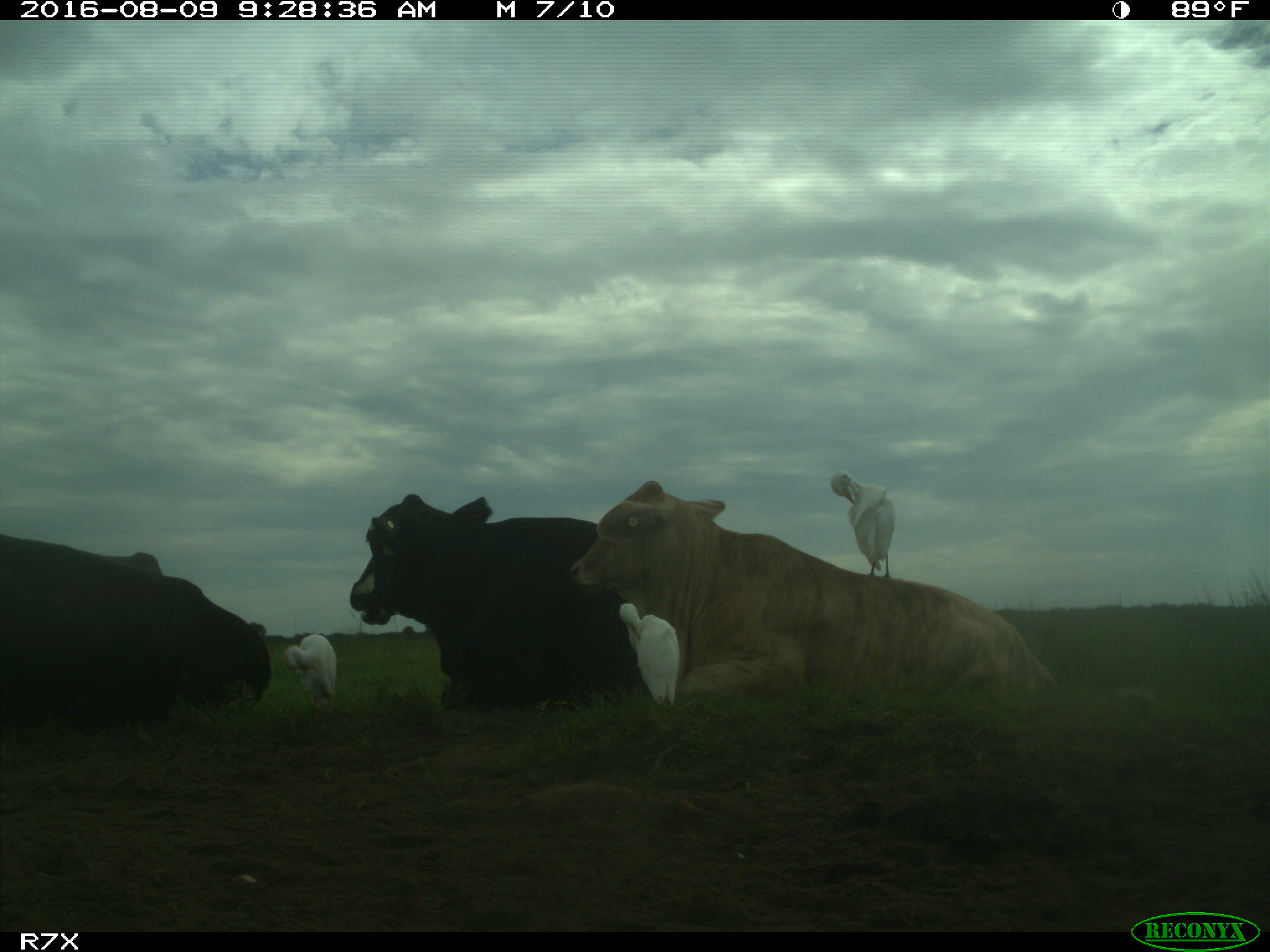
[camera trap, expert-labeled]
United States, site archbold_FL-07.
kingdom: Animalia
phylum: Chordata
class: Mammalia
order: Artiodactyla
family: Bovidae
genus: Bos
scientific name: Bos taurus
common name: domestic cow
Bos taurus (domestic cow).